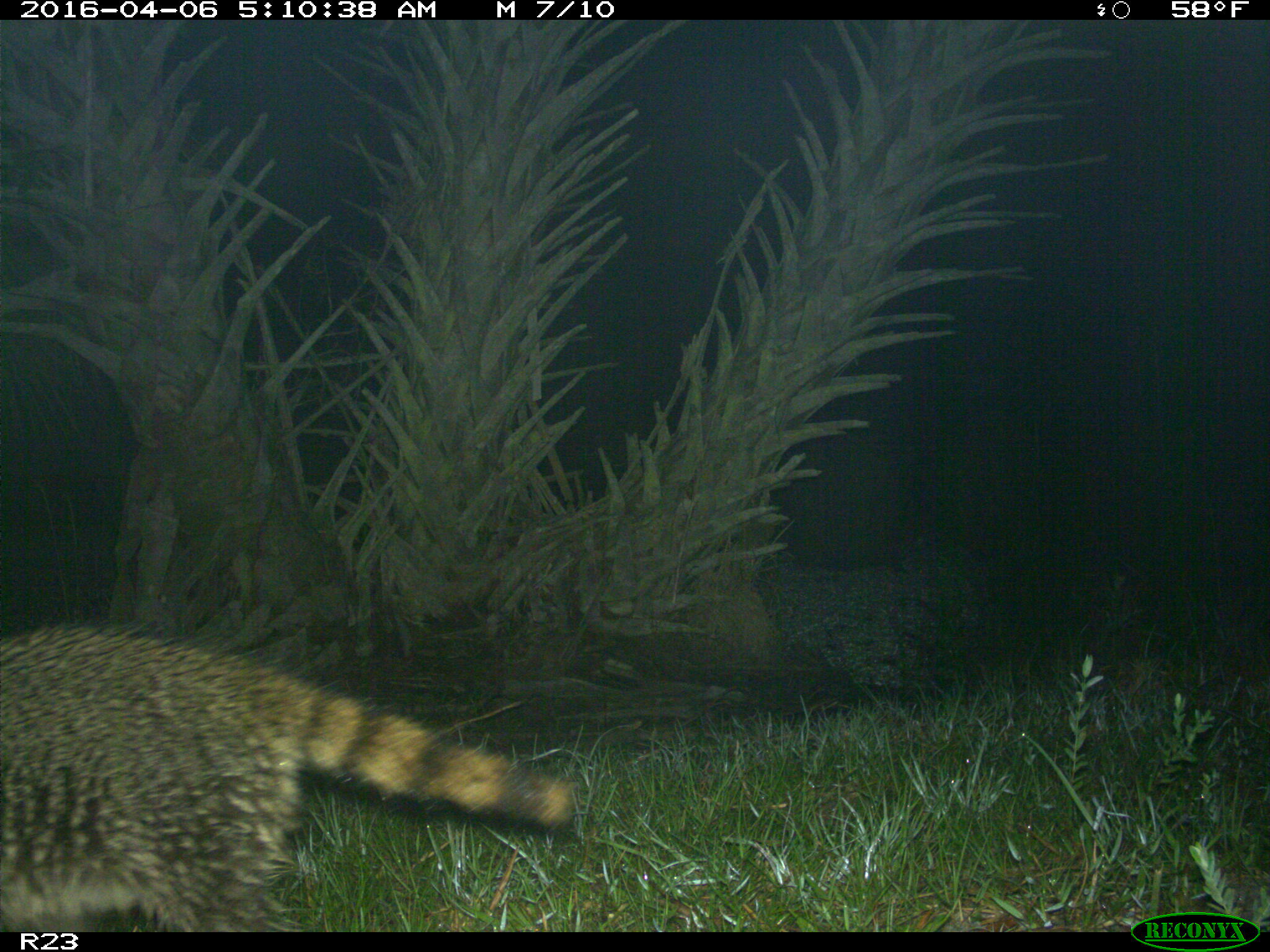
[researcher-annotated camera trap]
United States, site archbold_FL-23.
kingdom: Animalia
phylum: Chordata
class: Mammalia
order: Carnivora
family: Procyonidae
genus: Procyon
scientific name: Procyon lotor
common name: common raccoon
Procyon lotor (common raccoon).